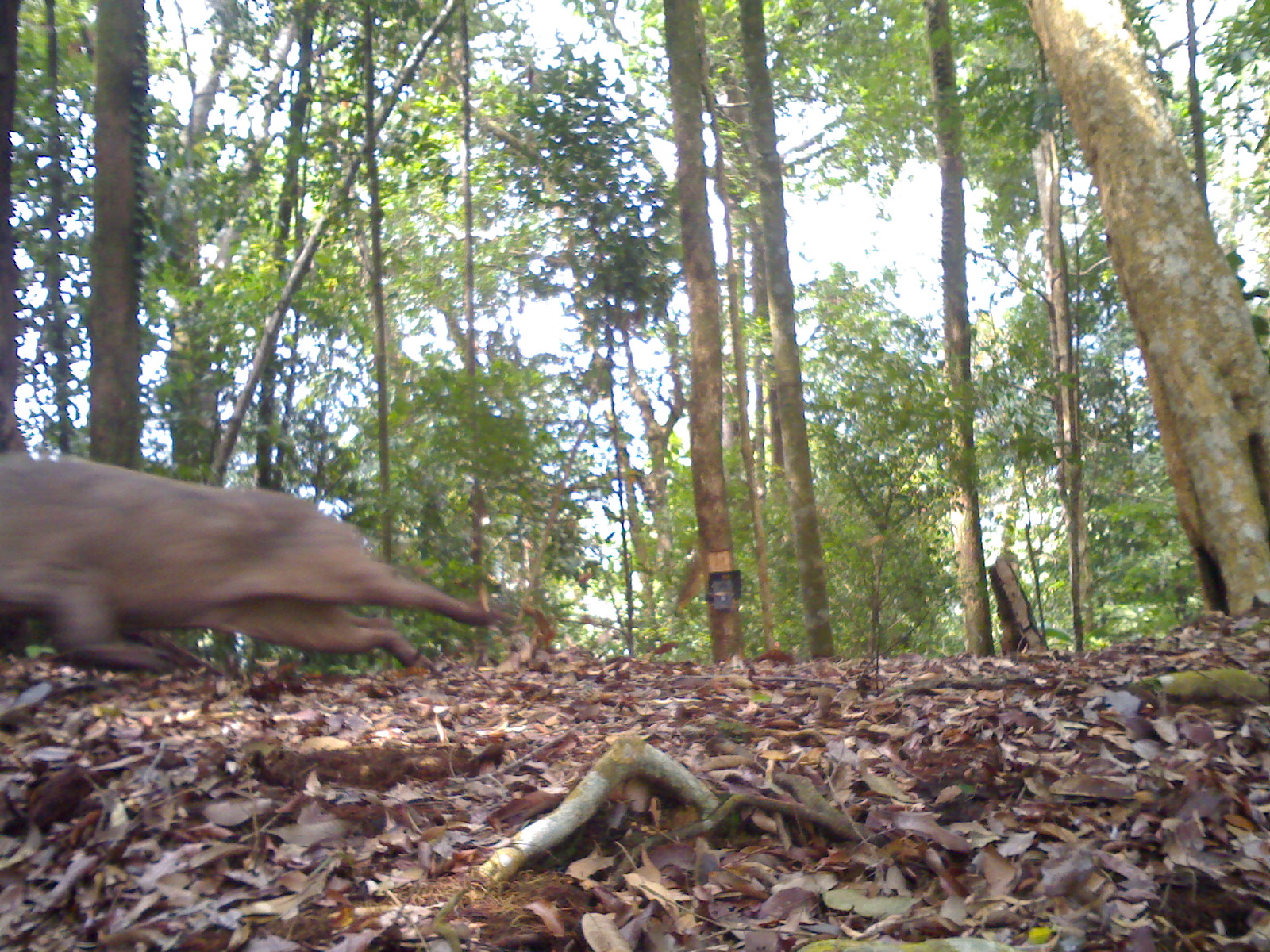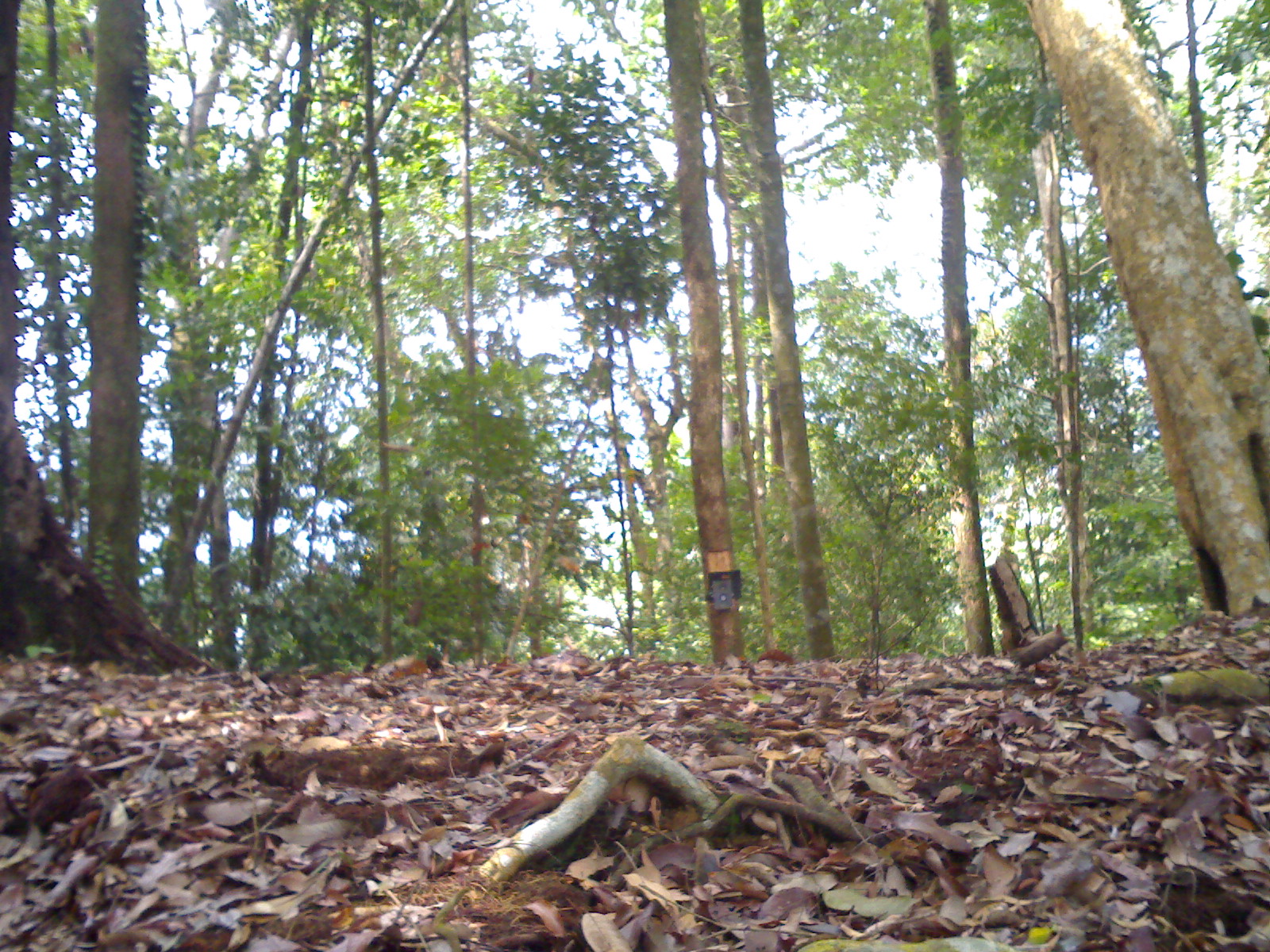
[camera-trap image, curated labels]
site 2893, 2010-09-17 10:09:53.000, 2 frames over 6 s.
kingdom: Animalia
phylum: Chordata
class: Mammalia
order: Artiodactyla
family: Suidae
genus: Sus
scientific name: Sus scrofa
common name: wild boar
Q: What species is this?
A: Sus scrofa (wild boar).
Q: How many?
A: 1.